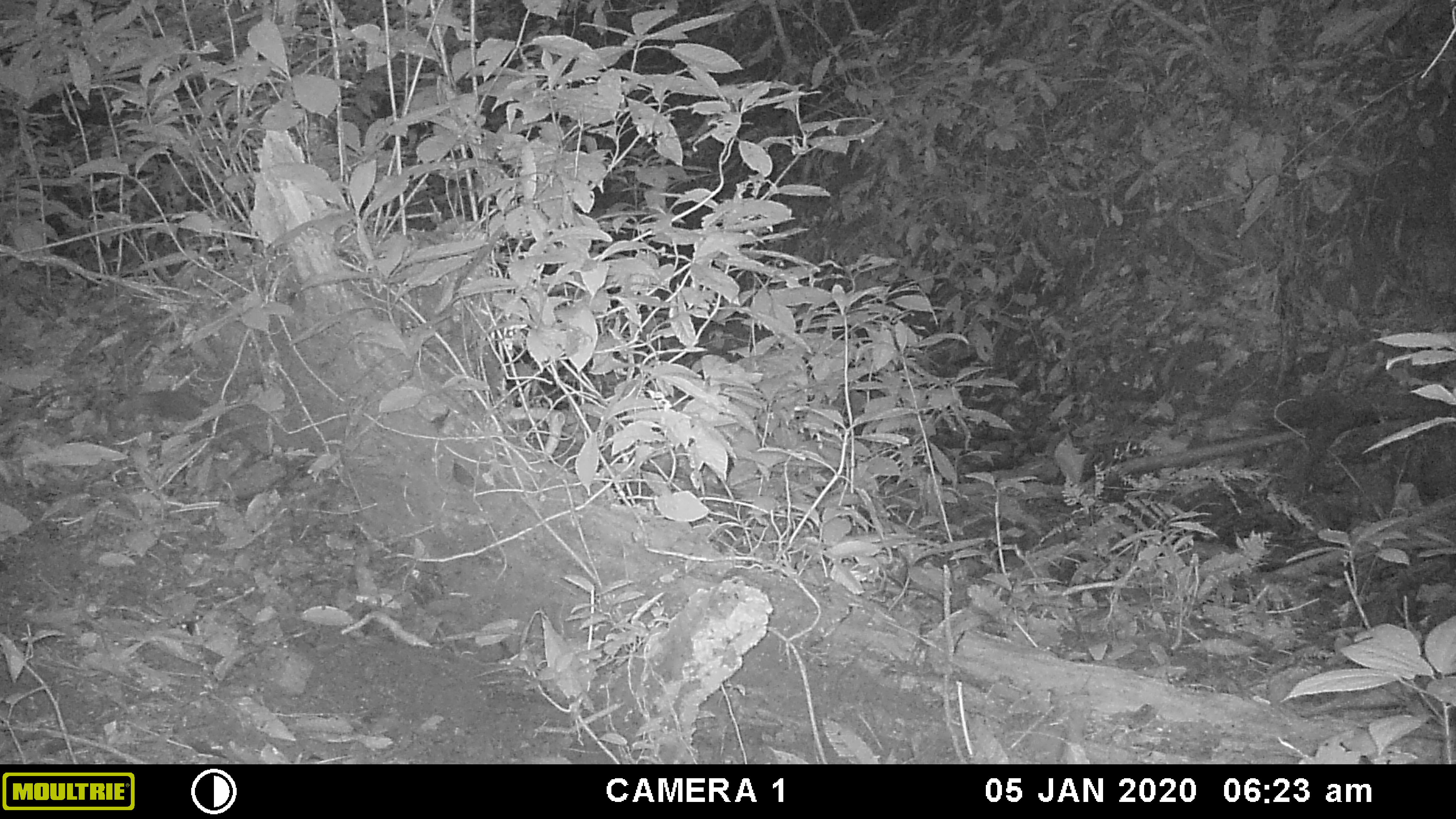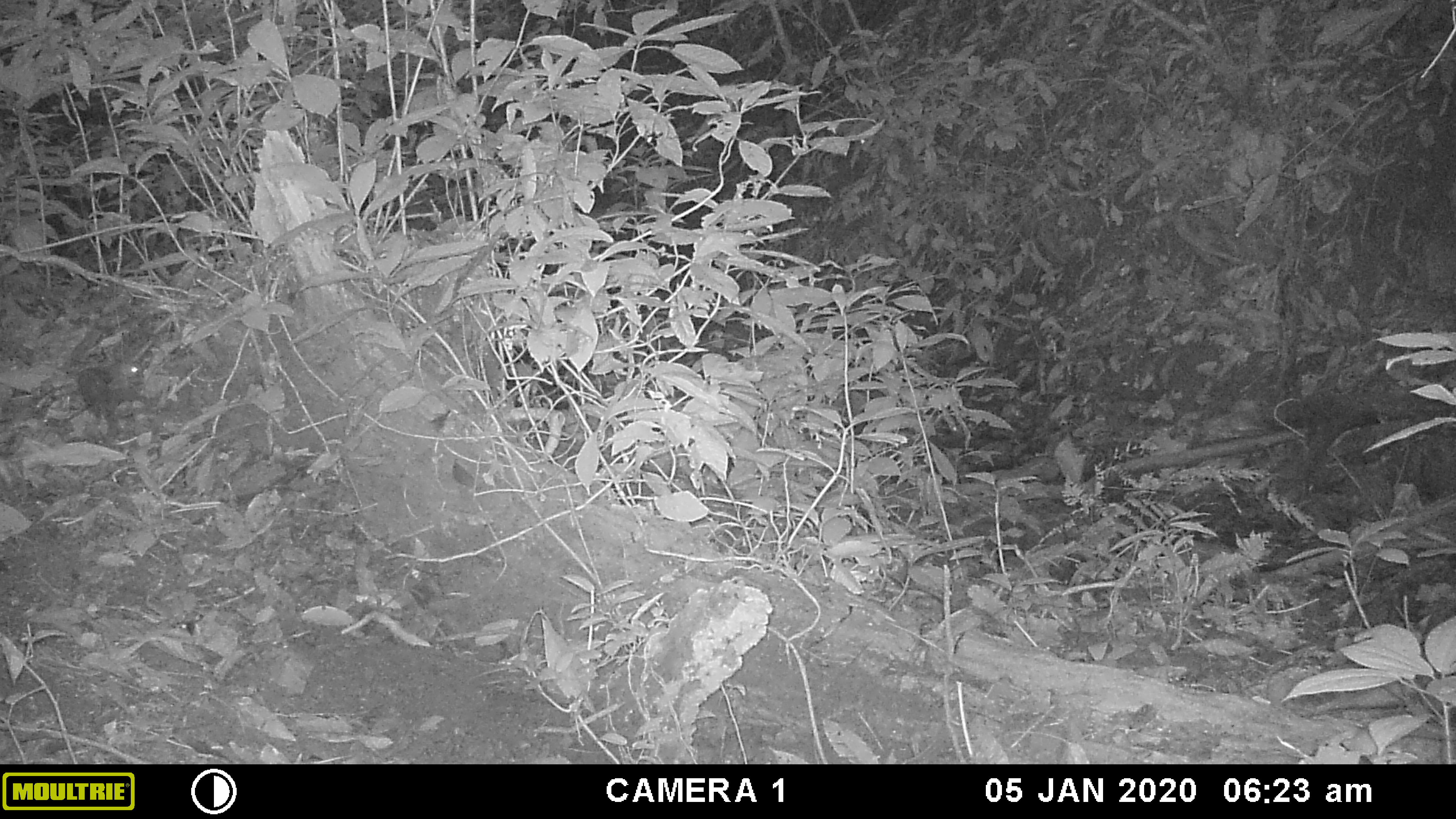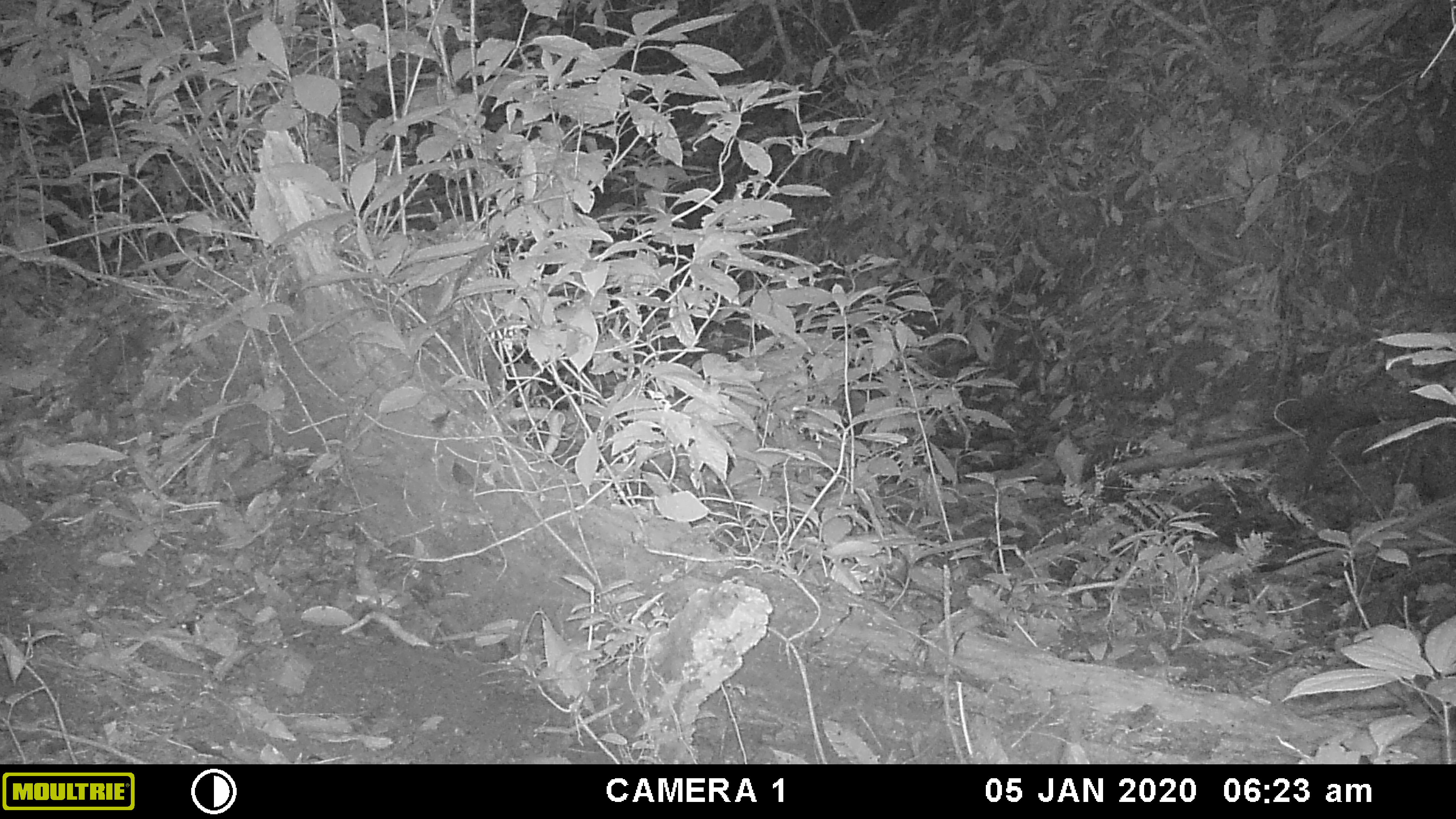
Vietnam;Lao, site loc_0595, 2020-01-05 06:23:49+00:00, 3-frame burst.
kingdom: Animalia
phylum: Chordata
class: Mammalia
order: Rodentia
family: Muridae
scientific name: Muridae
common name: old-world mice and rats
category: unidentified murid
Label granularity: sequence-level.